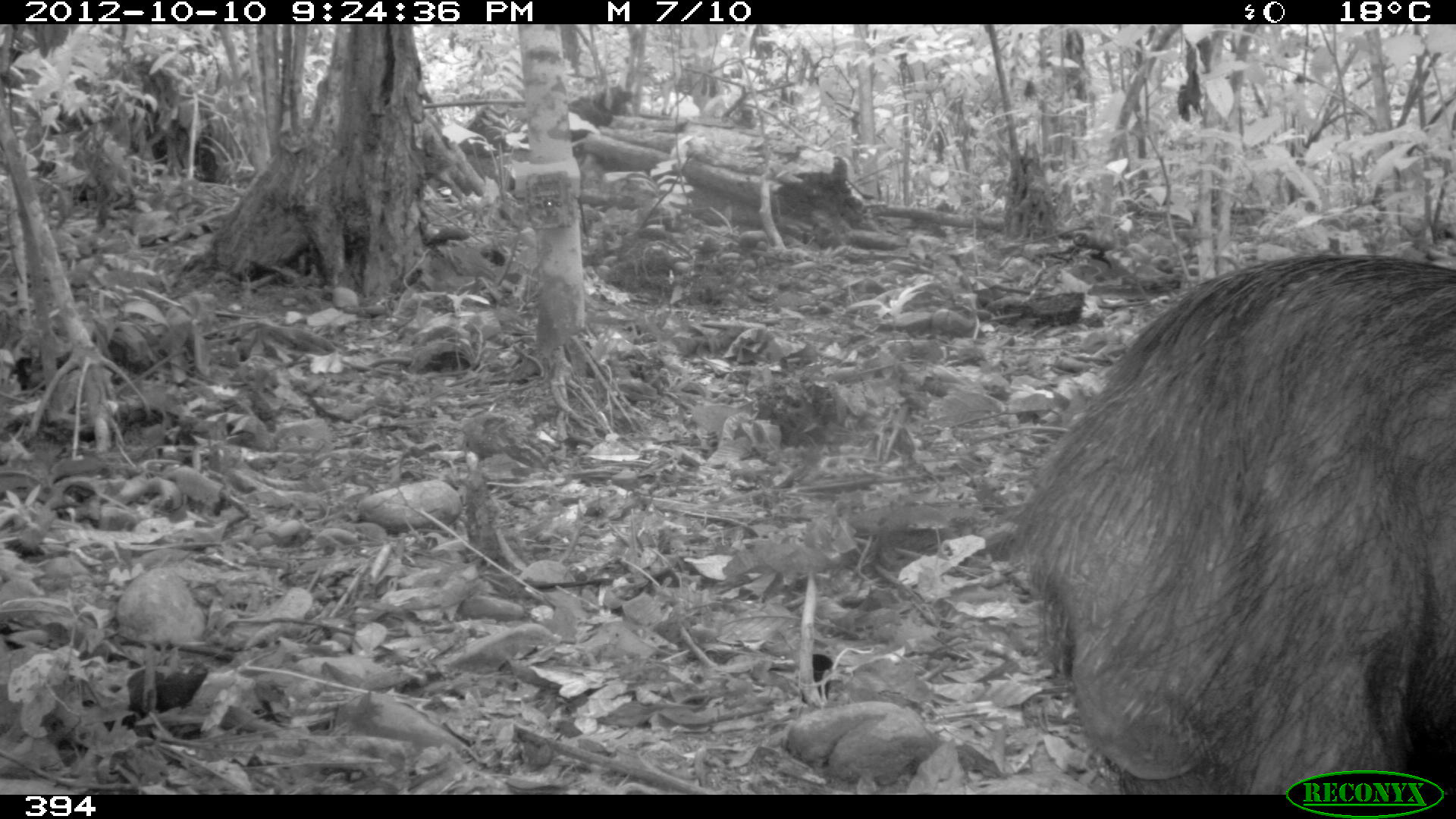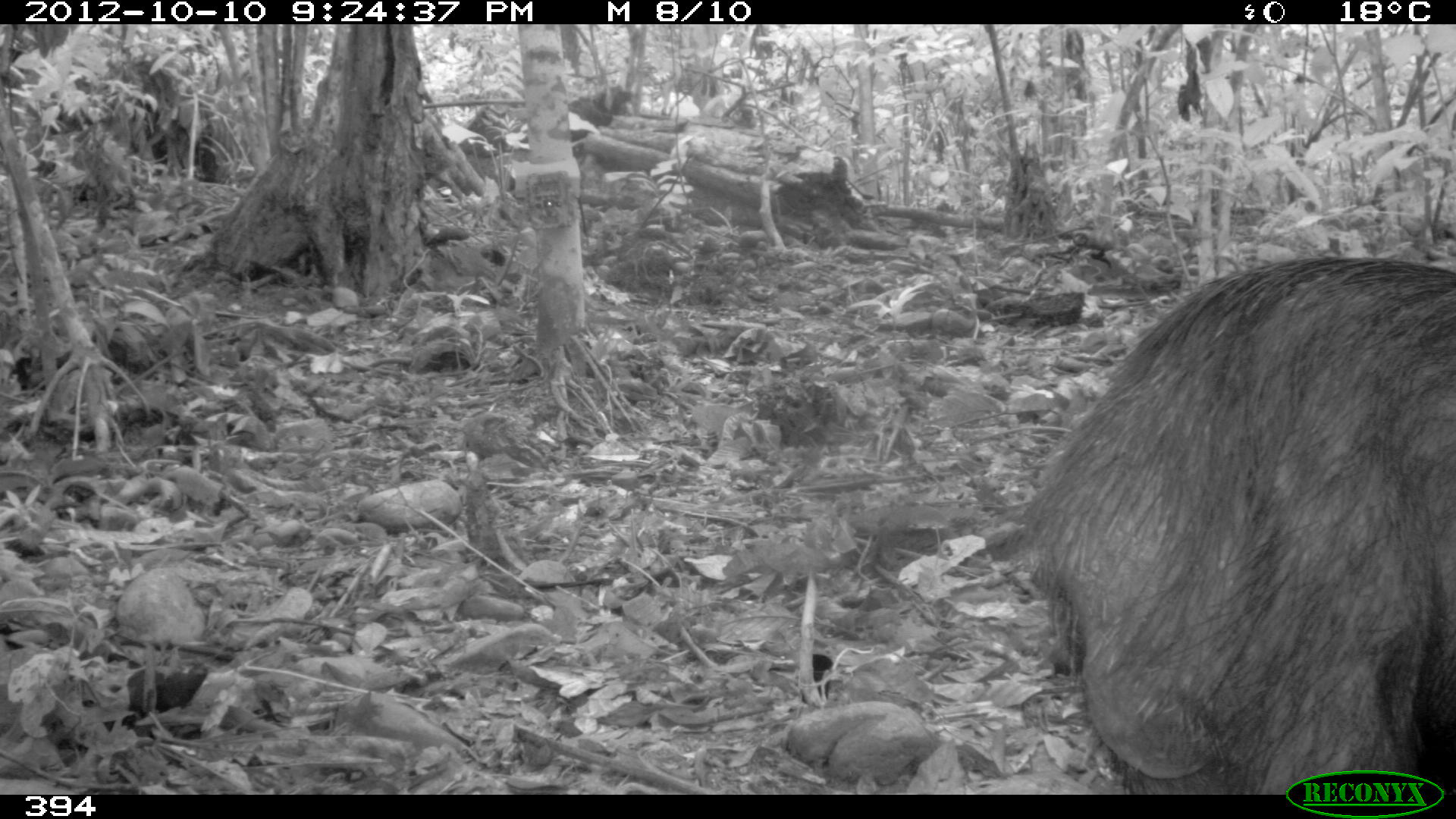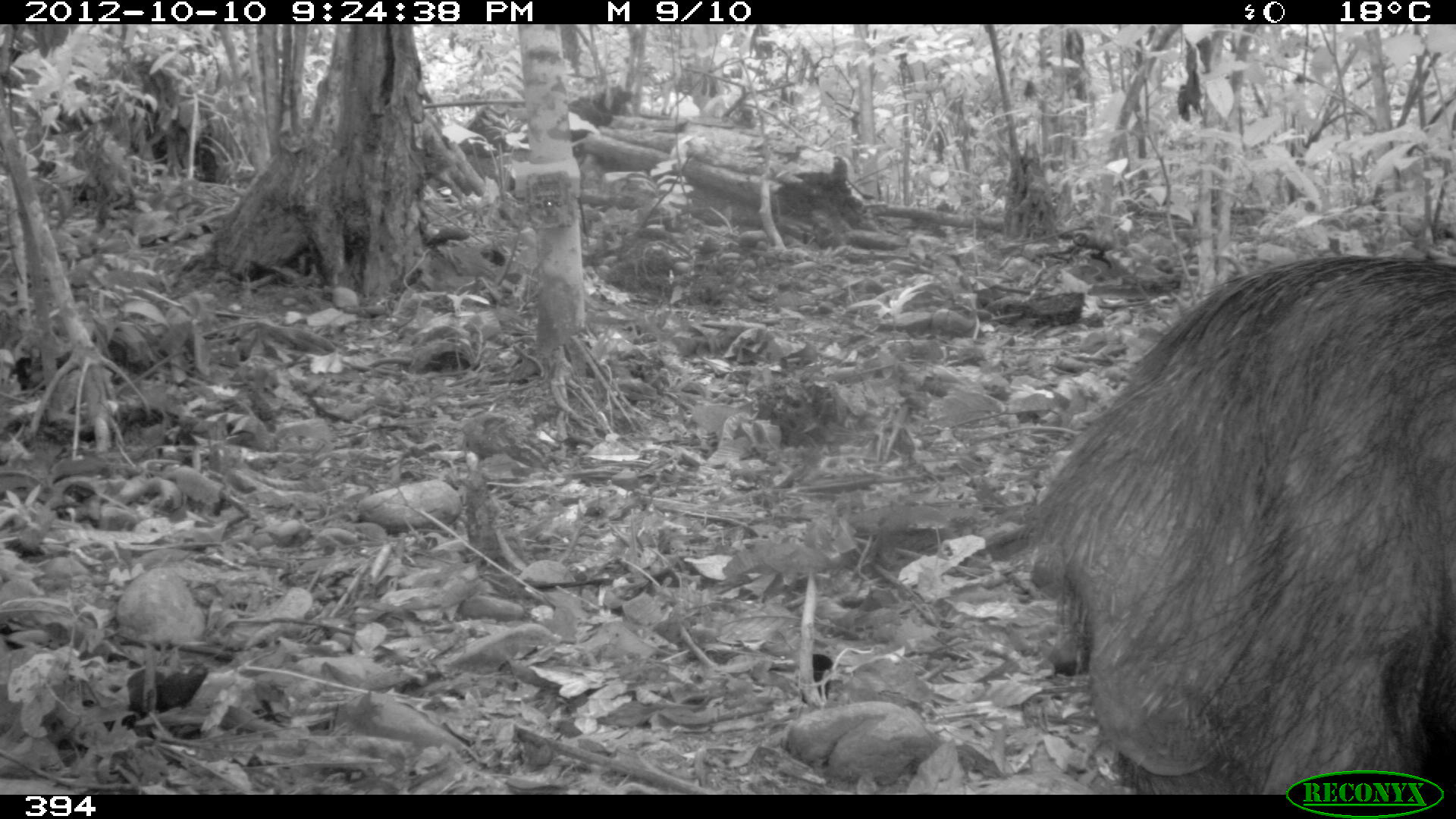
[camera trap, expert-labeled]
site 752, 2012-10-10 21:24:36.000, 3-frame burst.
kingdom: Animalia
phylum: Chordata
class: Mammalia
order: Artiodactyla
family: Tayassuidae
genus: Tayassu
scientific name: Tayassu pecari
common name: white-lipped peccary